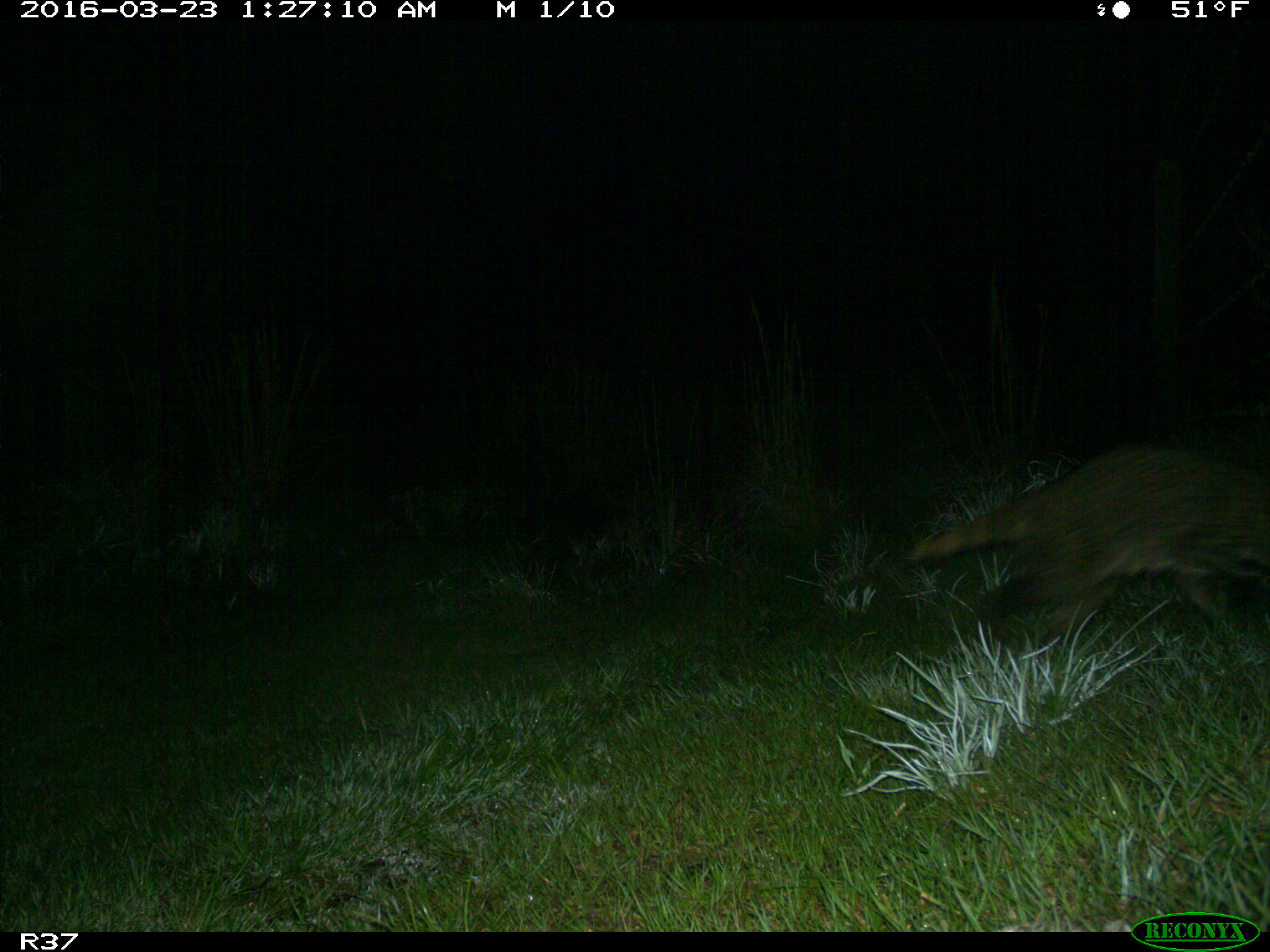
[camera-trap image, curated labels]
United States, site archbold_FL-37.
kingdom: Animalia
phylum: Chordata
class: Mammalia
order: Carnivora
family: Procyonidae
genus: Procyon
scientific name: Procyon lotor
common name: common raccoon